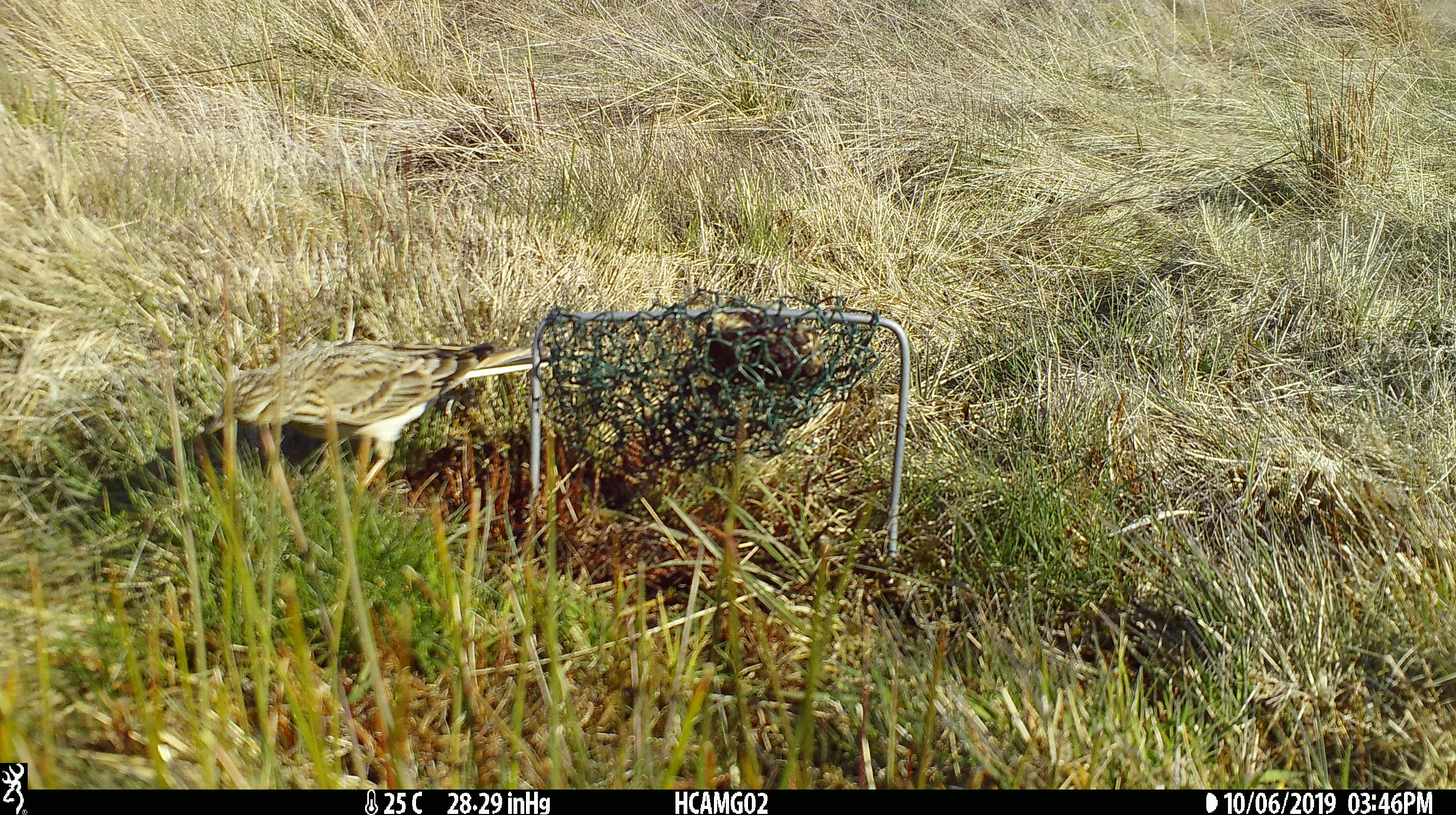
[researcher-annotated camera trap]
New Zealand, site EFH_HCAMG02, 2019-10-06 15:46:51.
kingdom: Animalia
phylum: Chordata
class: Aves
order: Passeriformes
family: Motacillidae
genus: Anthus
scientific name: Anthus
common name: pipit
Pipit (Anthus).